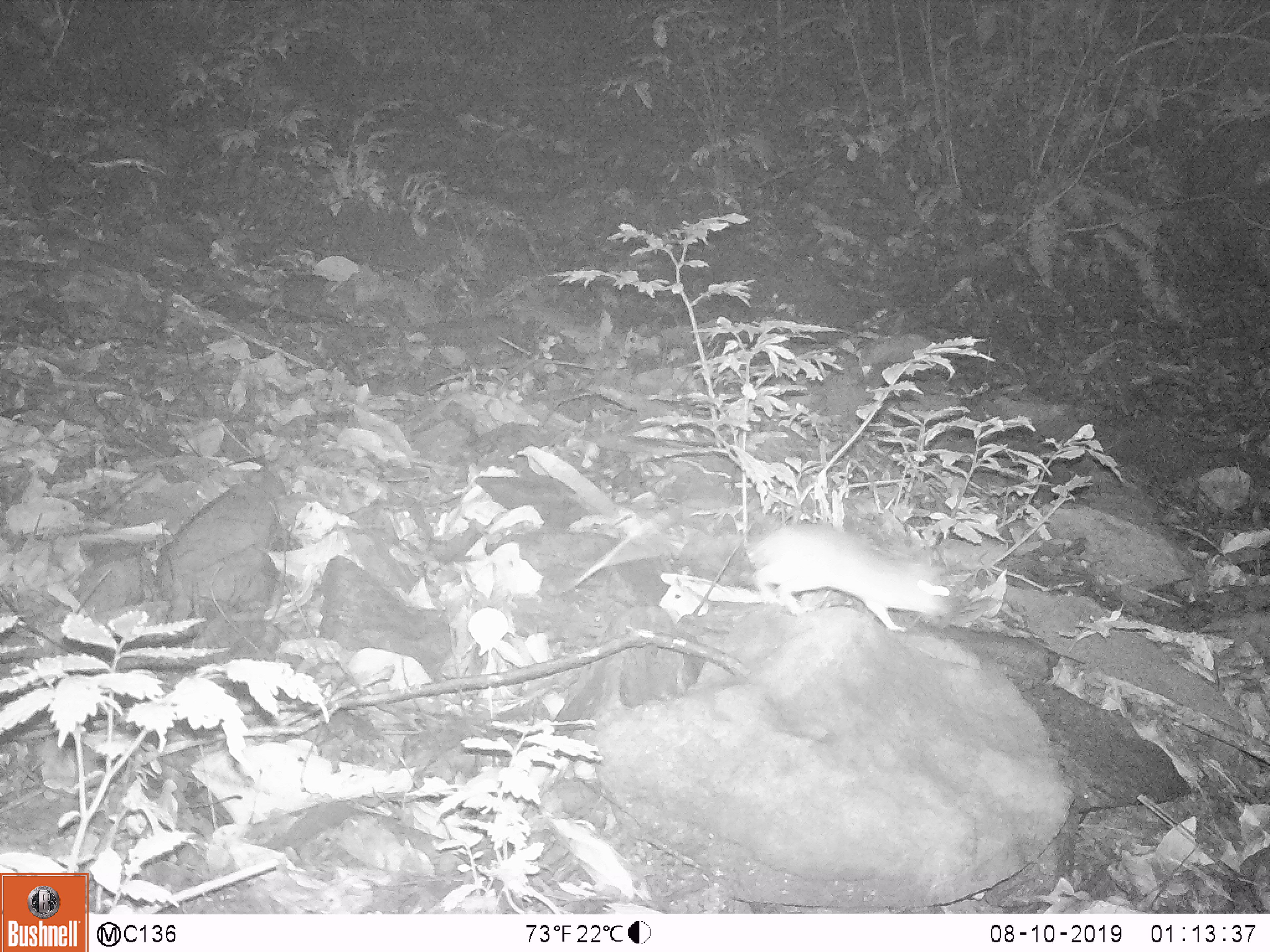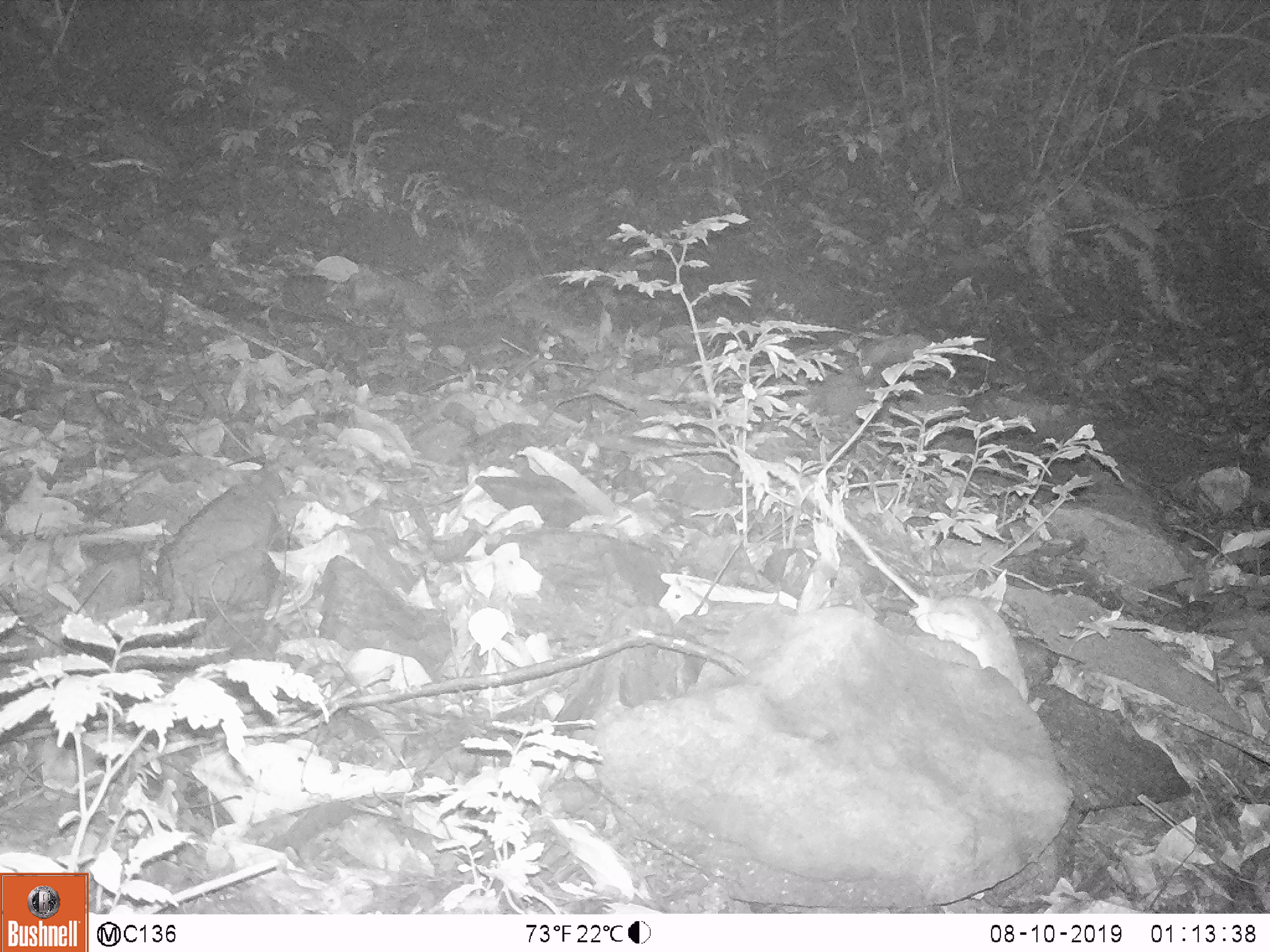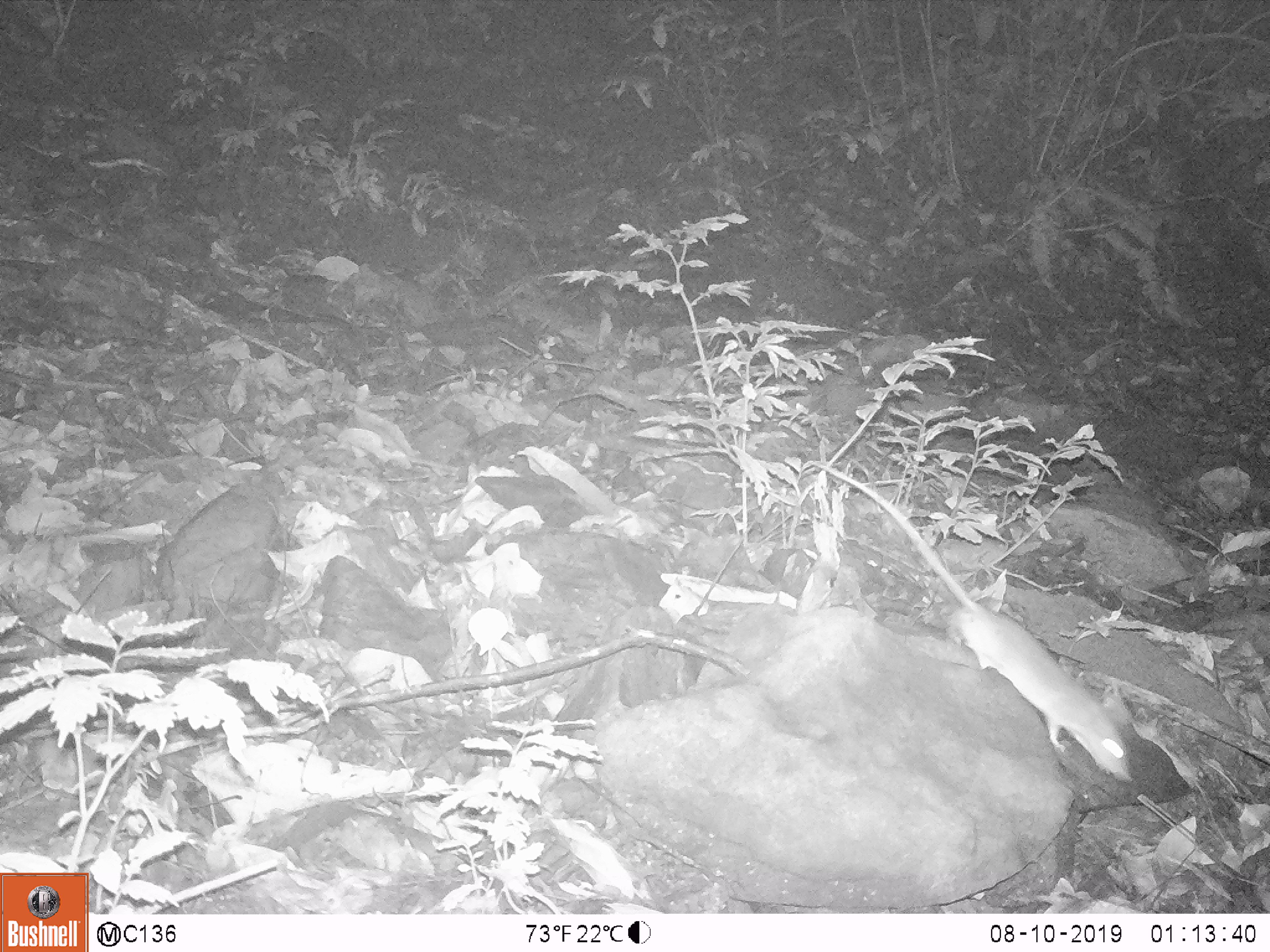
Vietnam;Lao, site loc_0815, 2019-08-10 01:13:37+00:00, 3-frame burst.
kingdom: Animalia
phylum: Chordata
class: Mammalia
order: Rodentia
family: Muridae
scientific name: Muridae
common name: old-world mice and rats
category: unidentified murid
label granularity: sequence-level